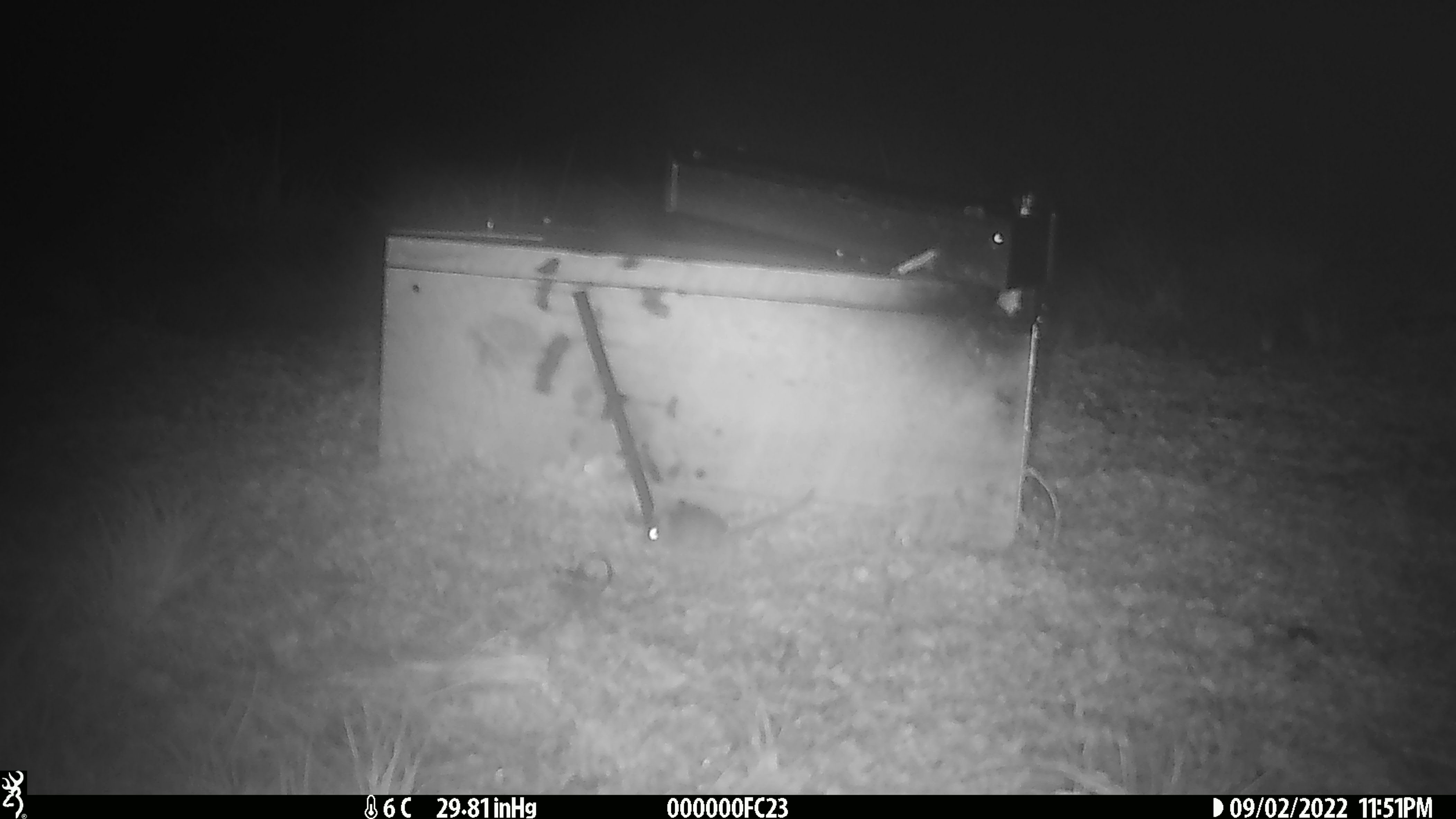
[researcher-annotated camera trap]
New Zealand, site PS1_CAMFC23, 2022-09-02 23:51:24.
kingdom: Animalia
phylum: Chordata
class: Mammalia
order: Rodentia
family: Muridae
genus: Mus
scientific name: Mus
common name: mouse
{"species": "mouse (Mus)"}